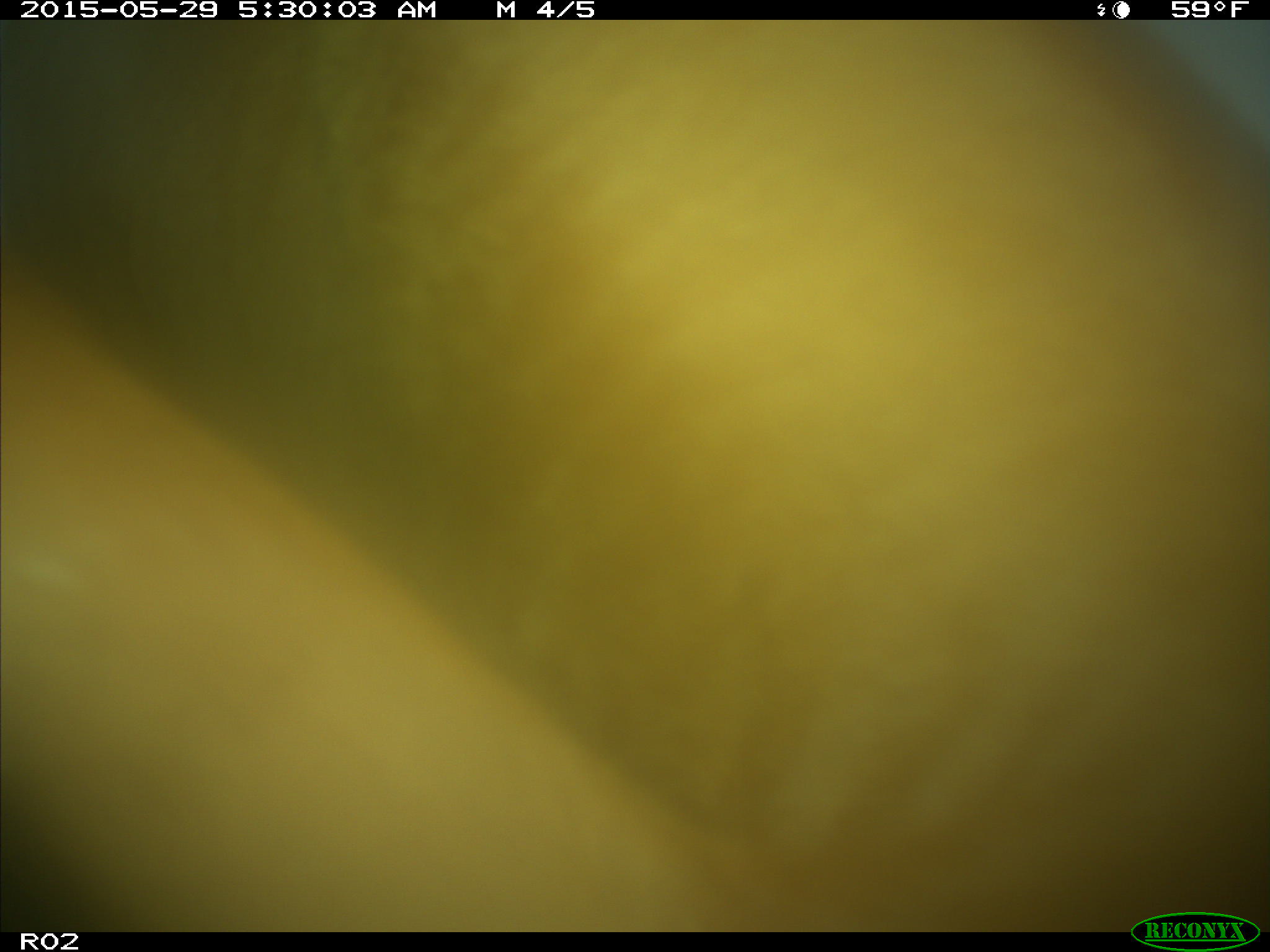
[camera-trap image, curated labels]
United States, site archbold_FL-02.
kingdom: Animalia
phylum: Chordata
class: Mammalia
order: Artiodactyla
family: Bovidae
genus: Bos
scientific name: Bos taurus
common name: domestic cow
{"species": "Bos taurus (domestic cow)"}